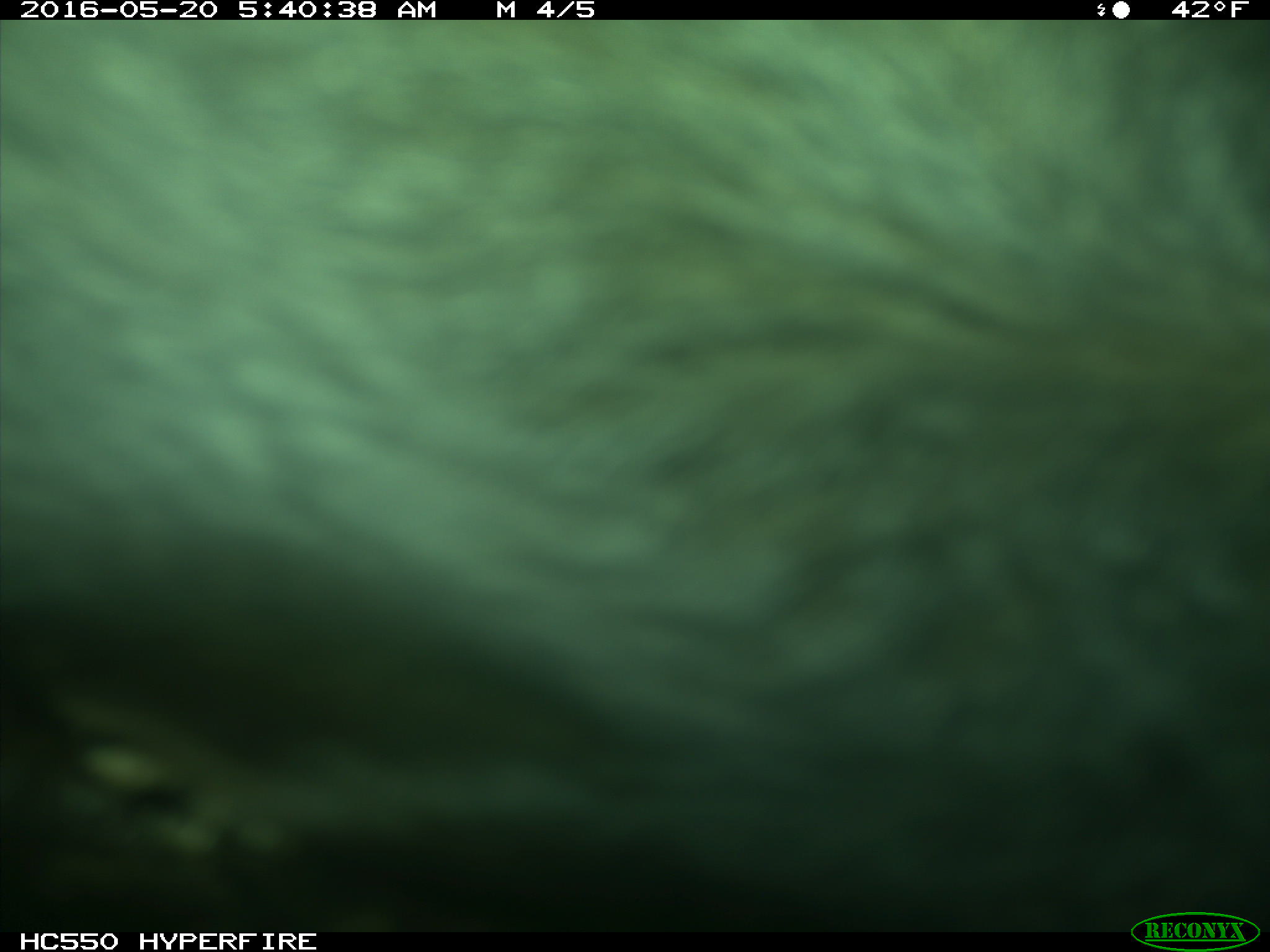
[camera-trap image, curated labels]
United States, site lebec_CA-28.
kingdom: Animalia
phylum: Chordata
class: Mammalia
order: Artiodactyla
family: Bovidae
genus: Bos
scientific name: Bos taurus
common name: domestic cow